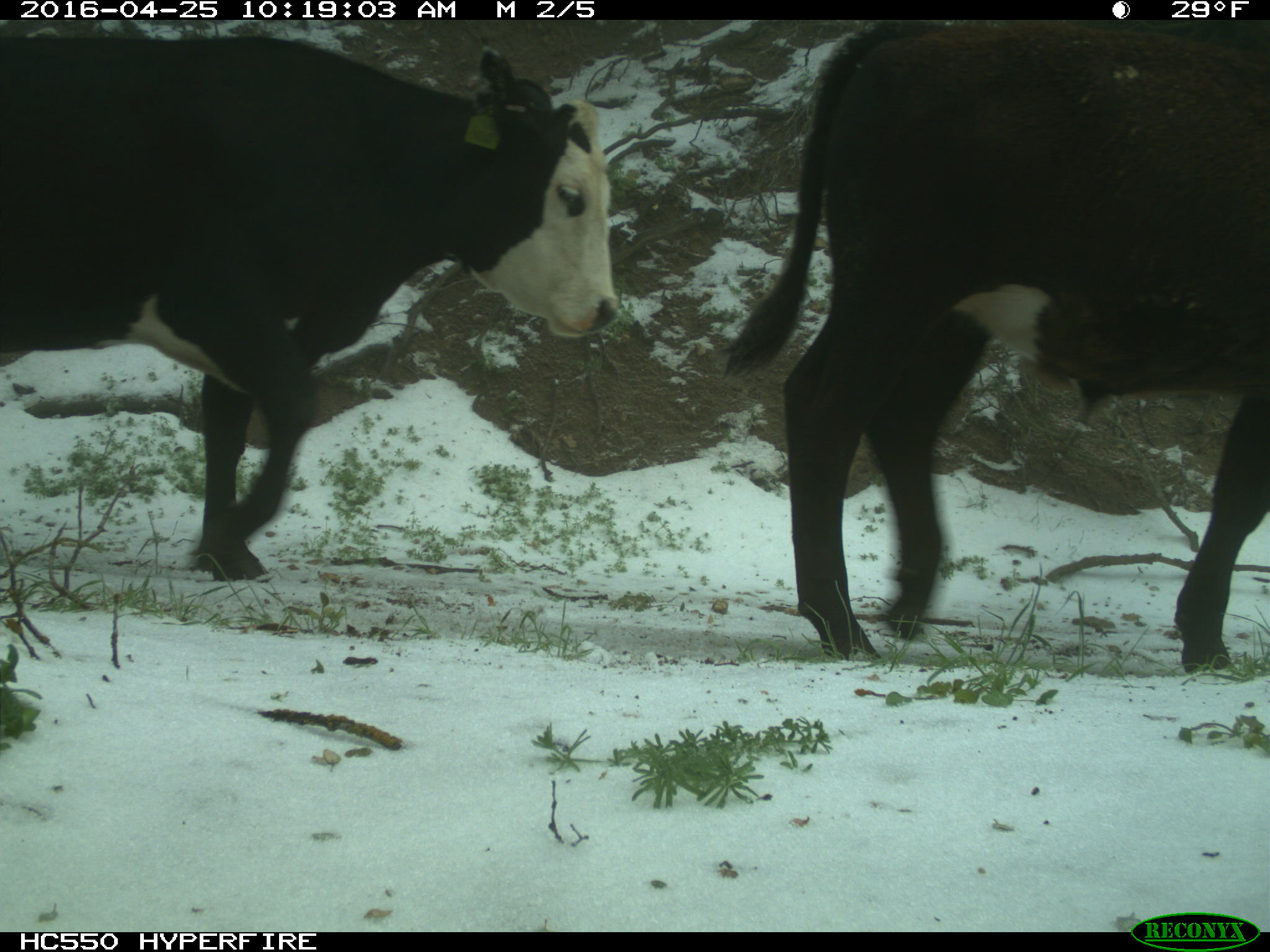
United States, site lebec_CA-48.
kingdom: Animalia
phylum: Chordata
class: Mammalia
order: Artiodactyla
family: Bovidae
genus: Bos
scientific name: Bos taurus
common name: domestic cow